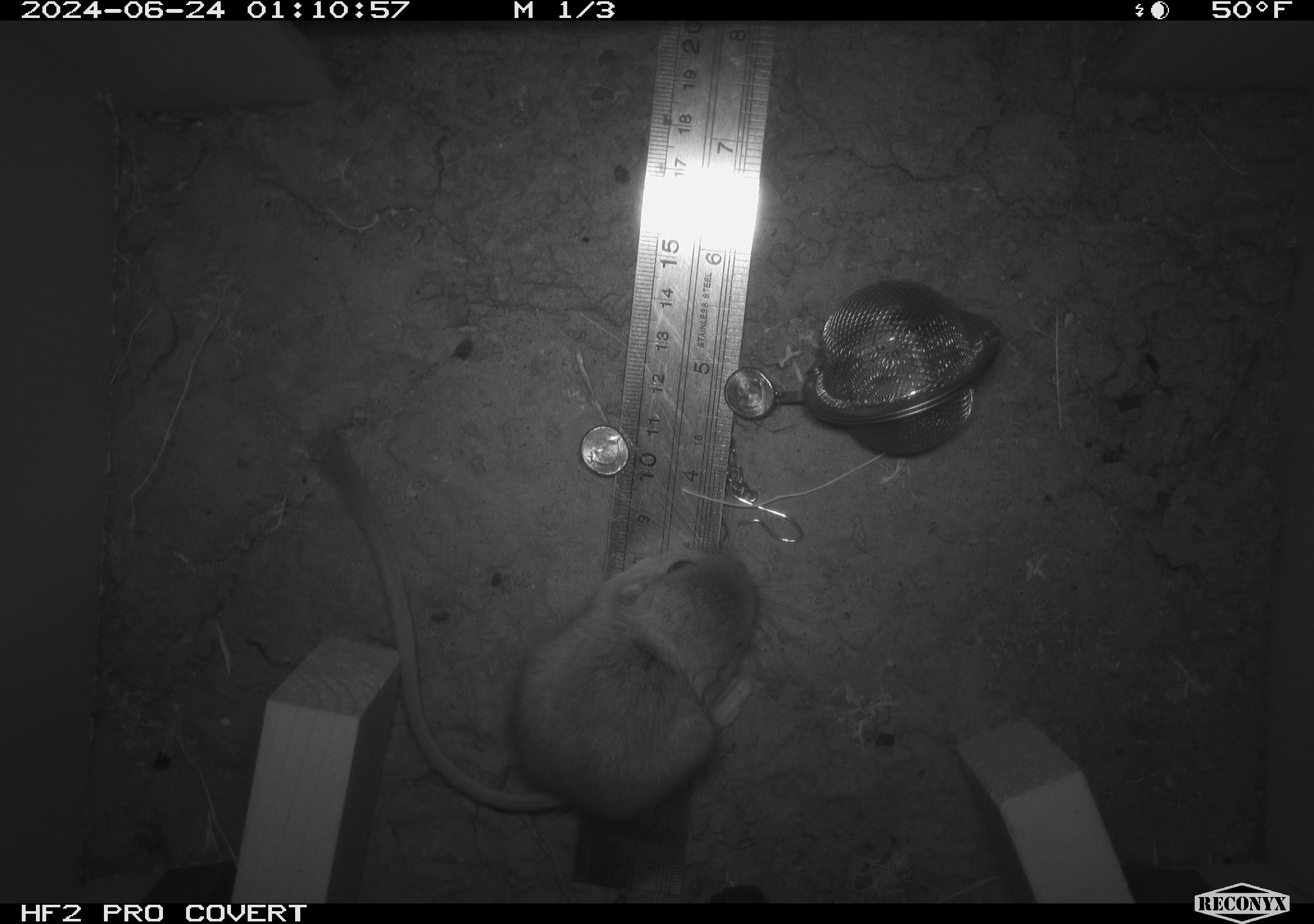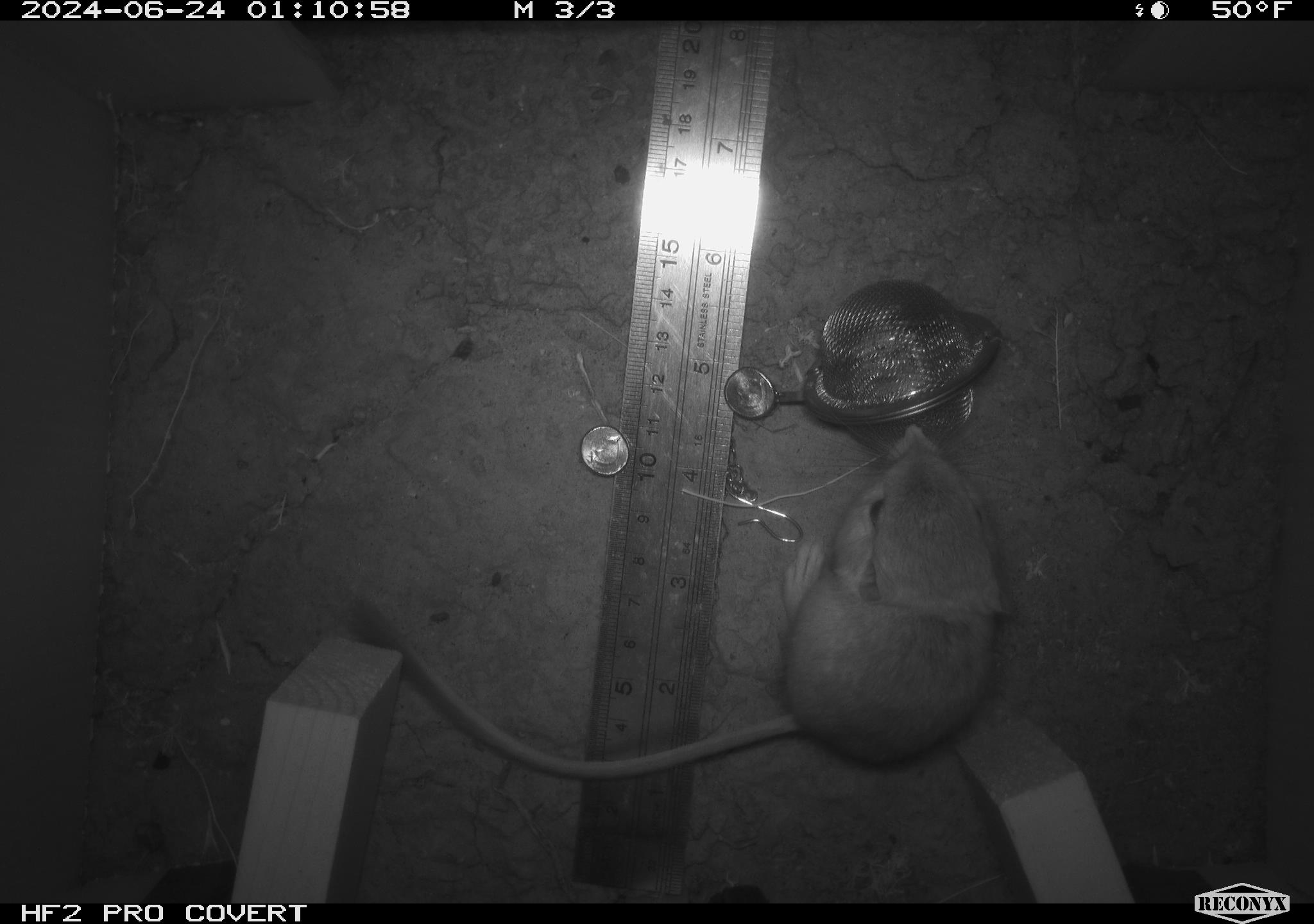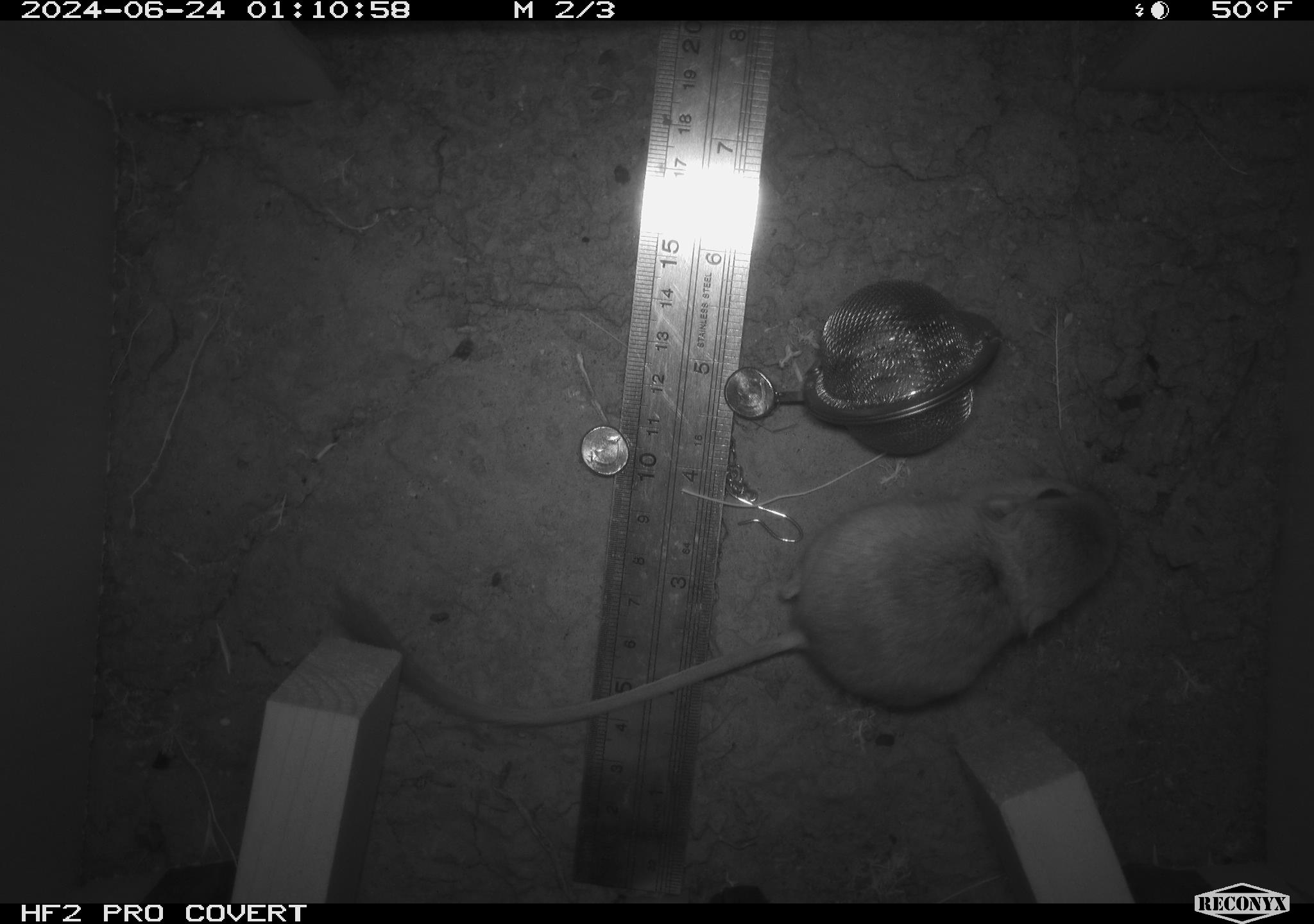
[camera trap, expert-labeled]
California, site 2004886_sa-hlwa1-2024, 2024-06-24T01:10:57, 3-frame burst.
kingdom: Animalia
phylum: Chordata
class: Mammalia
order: Rodentia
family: Heteromyidae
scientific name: Heteromyidae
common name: kangaroo rats and pocket mice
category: heteromyidae family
Heteromyidae family (kangaroo rats and pocket mice) (Heteromyidae).